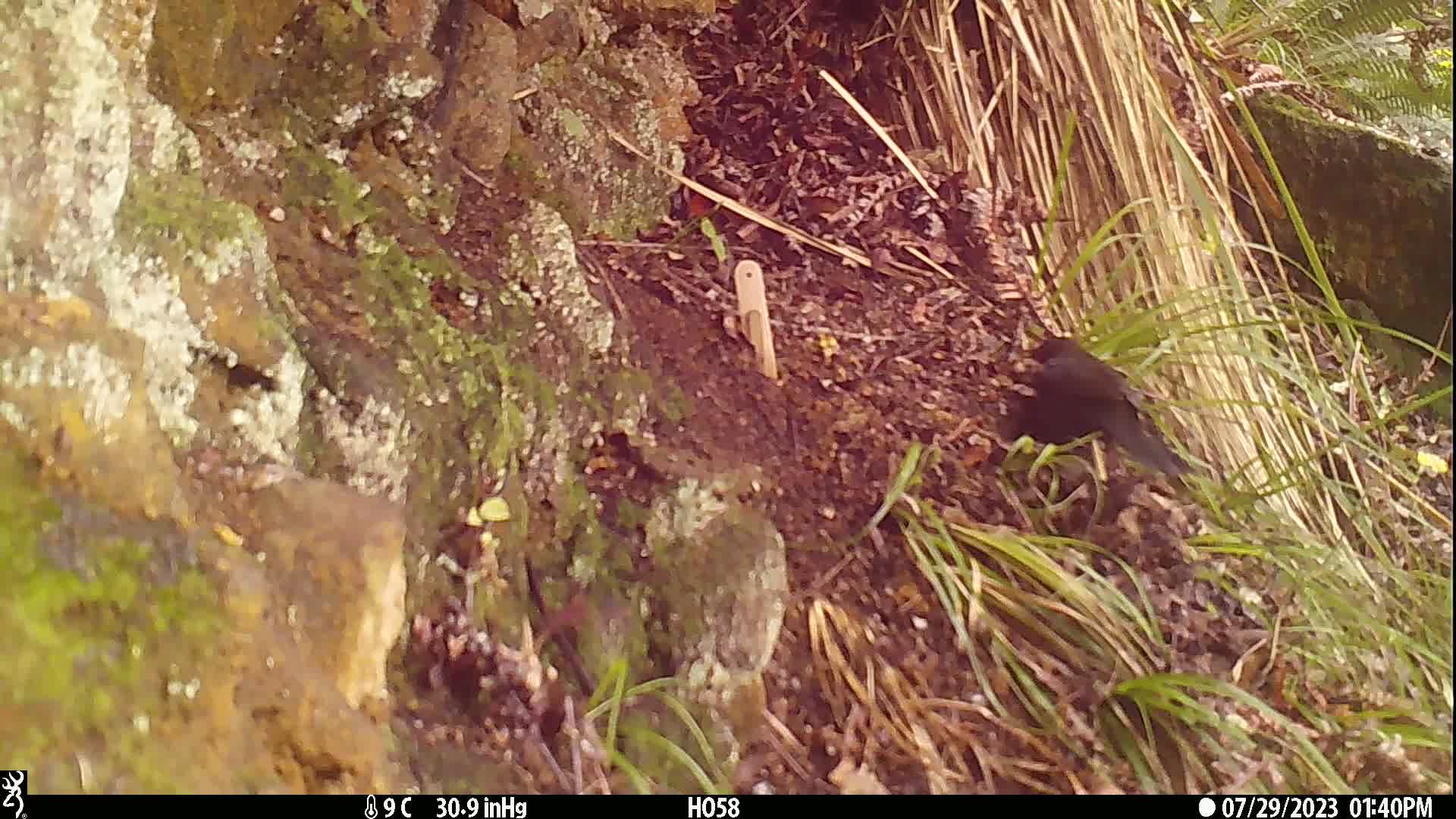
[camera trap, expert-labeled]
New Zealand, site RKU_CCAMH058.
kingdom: Animalia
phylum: Chordata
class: Aves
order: Passeriformes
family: Turdidae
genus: Turdus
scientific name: Turdus merula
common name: eurasian blackbird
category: blackbird